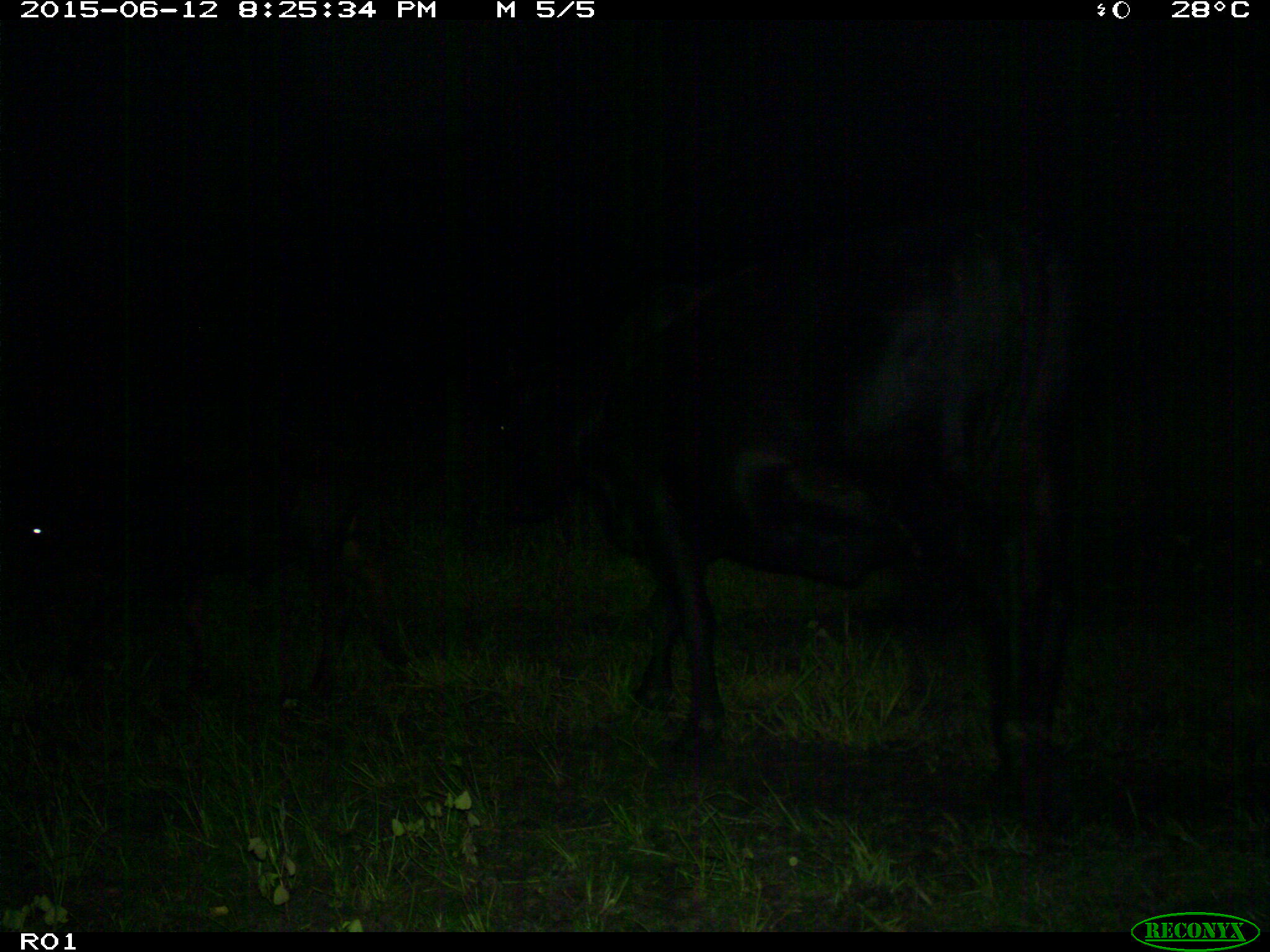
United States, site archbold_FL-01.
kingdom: Animalia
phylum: Chordata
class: Mammalia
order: Artiodactyla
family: Bovidae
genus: Bos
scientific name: Bos taurus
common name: domestic cow